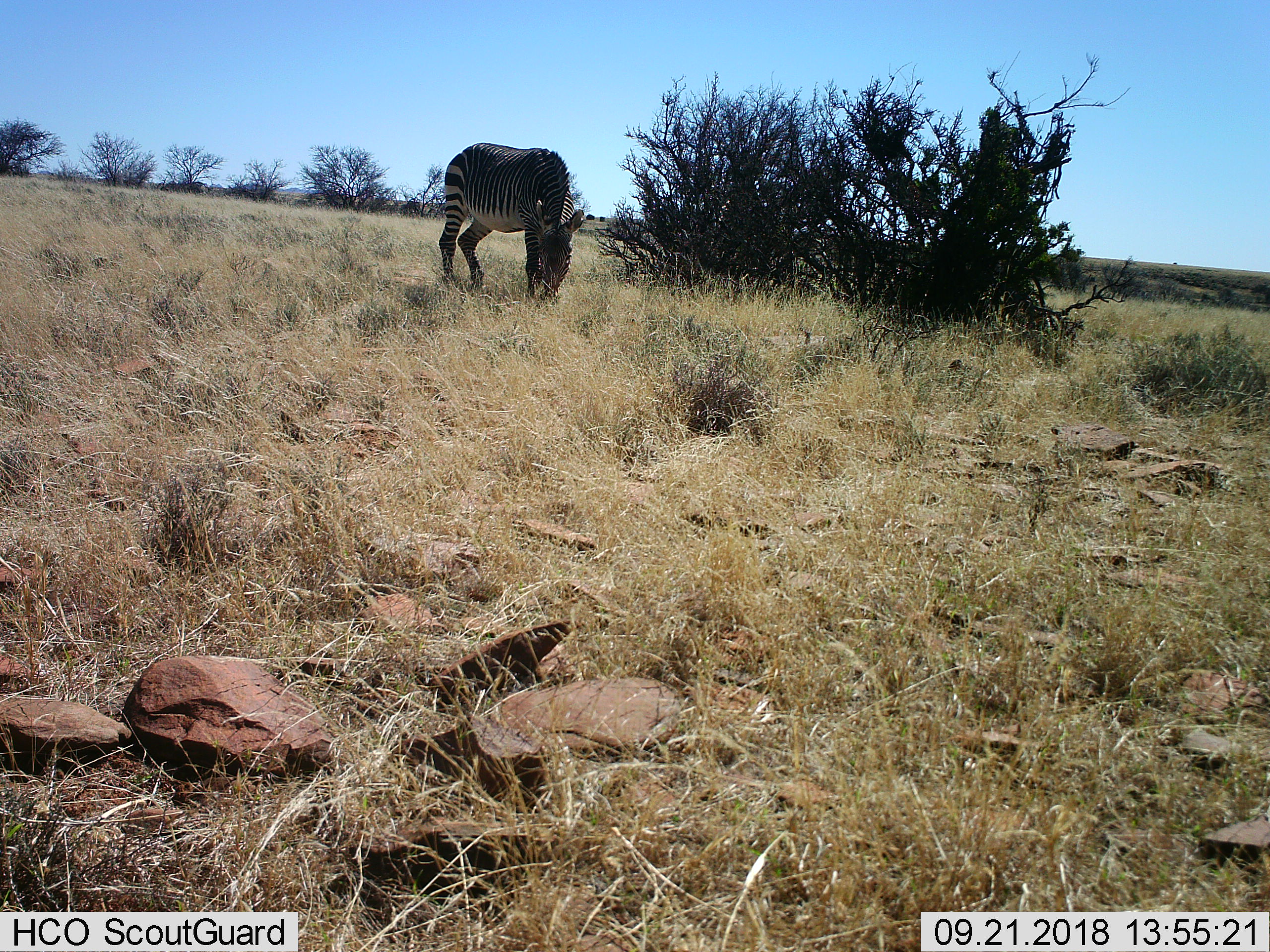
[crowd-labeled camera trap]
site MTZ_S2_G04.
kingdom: Animalia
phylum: Chordata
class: Mammalia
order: Perissodactyla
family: Equidae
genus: Equus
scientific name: Equus zebra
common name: mountain zebra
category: zebramountain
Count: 1.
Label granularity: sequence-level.